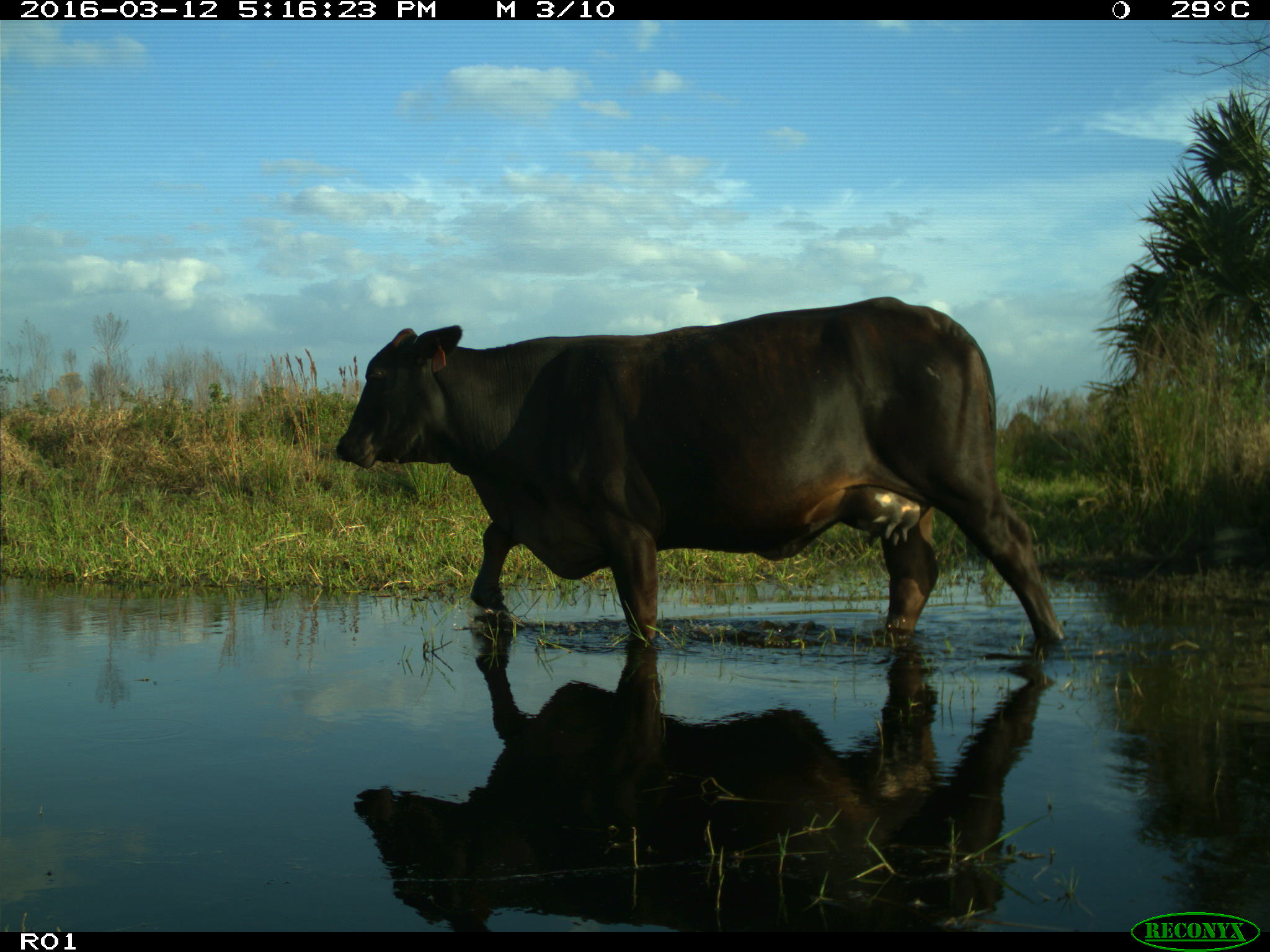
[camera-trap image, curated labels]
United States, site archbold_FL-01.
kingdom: Animalia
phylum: Chordata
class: Mammalia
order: Artiodactyla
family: Bovidae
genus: Bos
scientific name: Bos taurus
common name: domestic cow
Bos taurus (domestic cow).